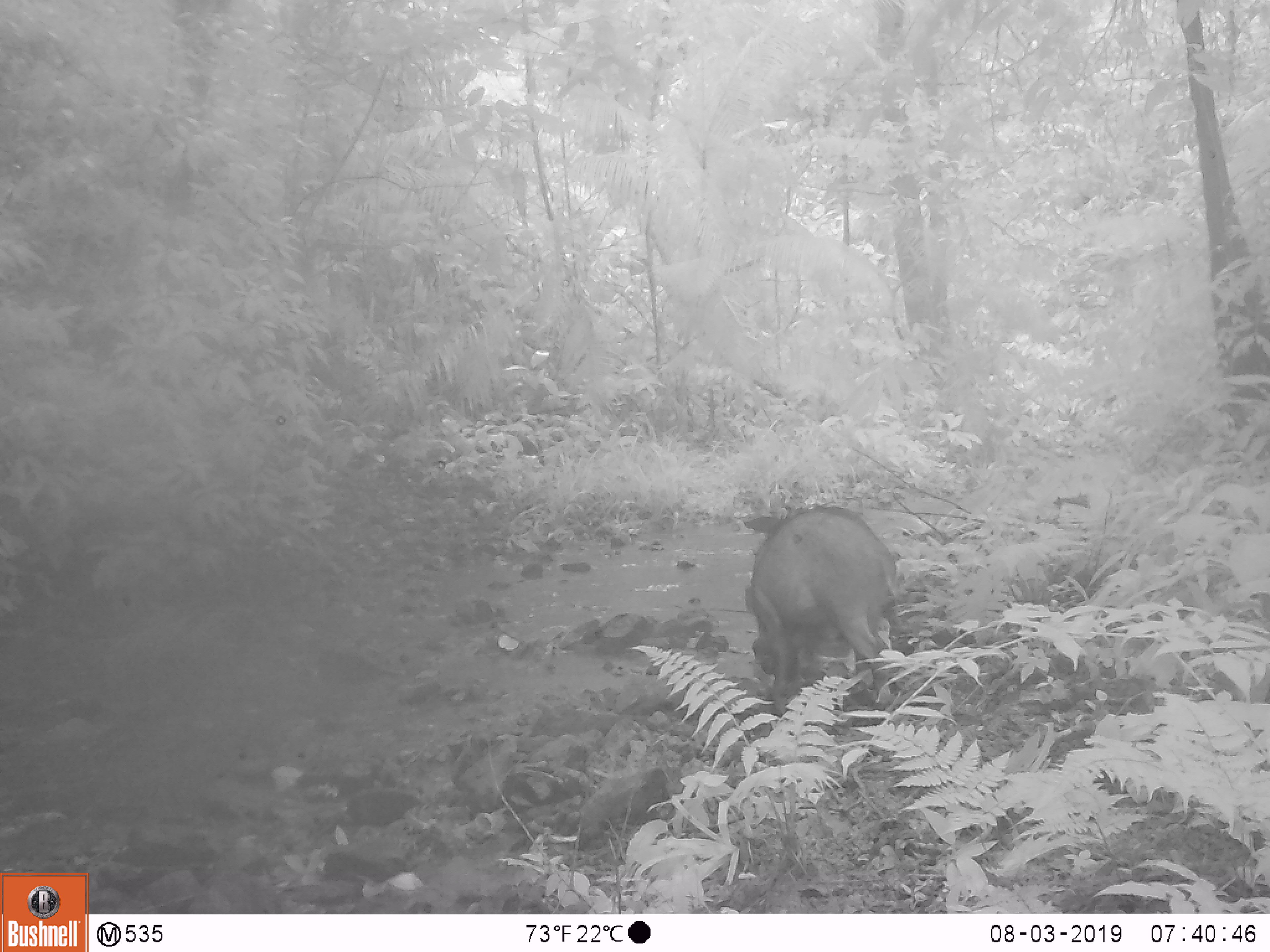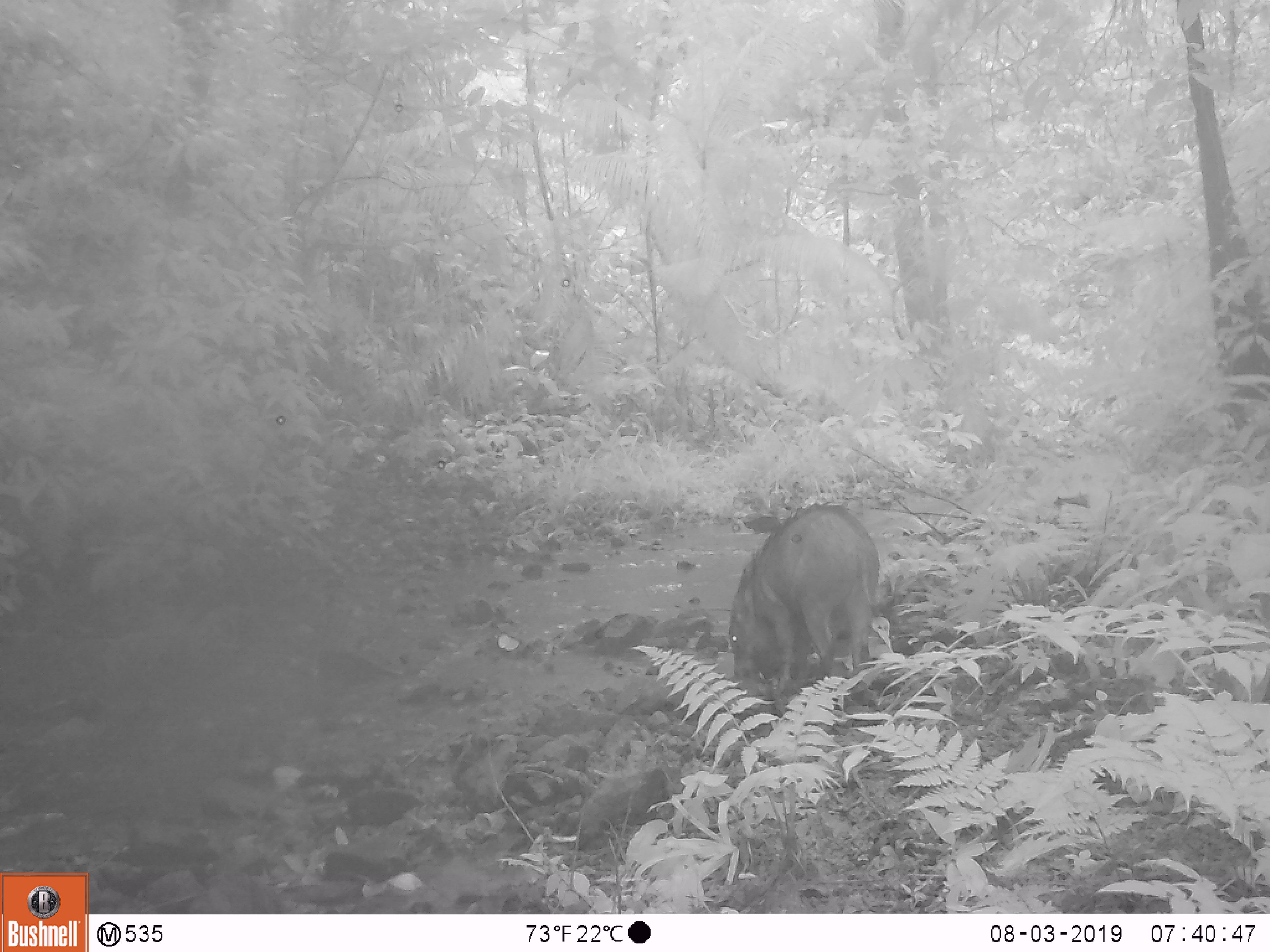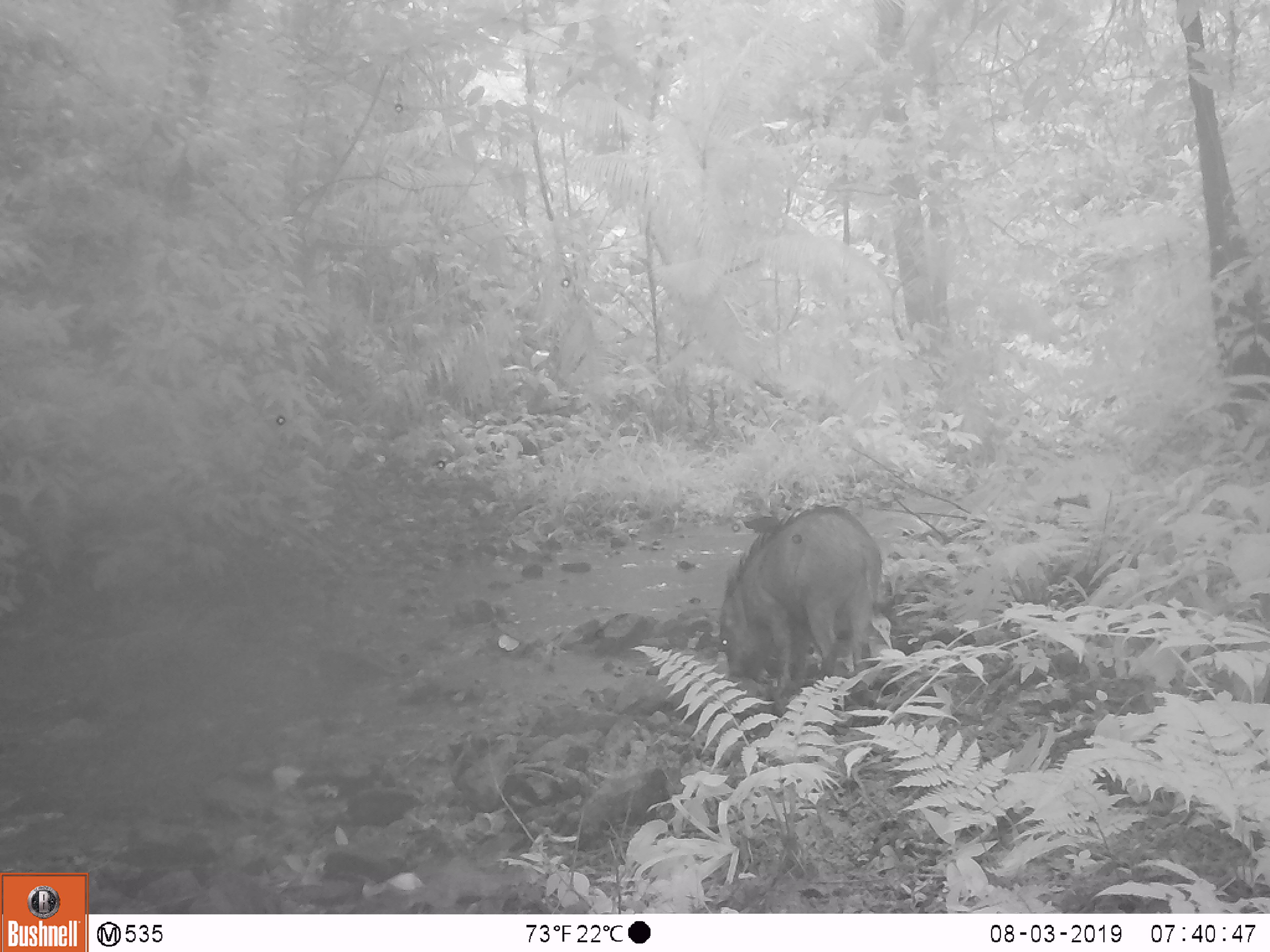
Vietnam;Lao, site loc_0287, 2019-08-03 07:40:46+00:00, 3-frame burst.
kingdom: Animalia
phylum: Chordata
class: Mammalia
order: Artiodactyla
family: Suidae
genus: Sus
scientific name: Sus scrofa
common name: eurasian wild pig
Eurasian wild pig (Sus scrofa). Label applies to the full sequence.